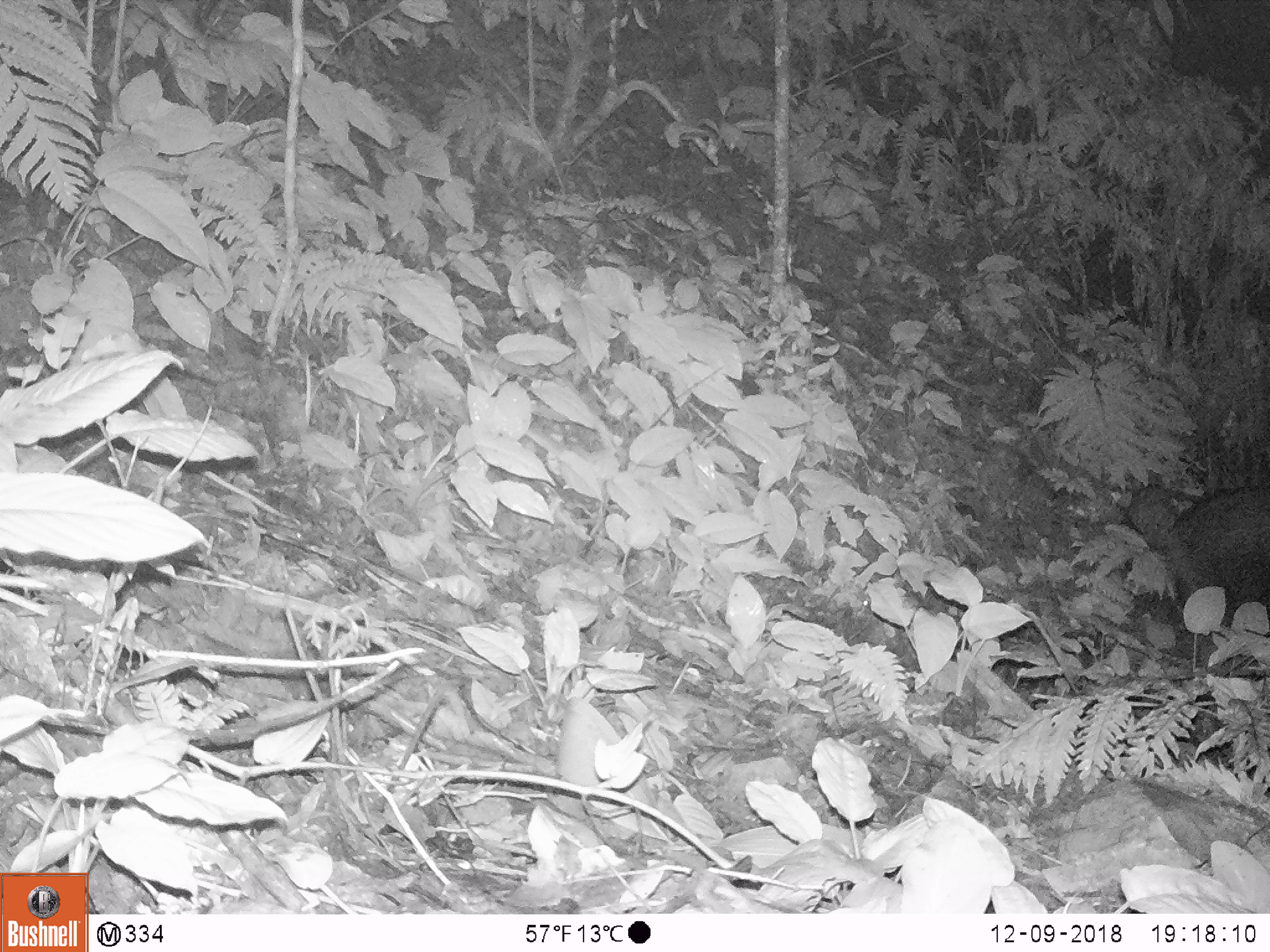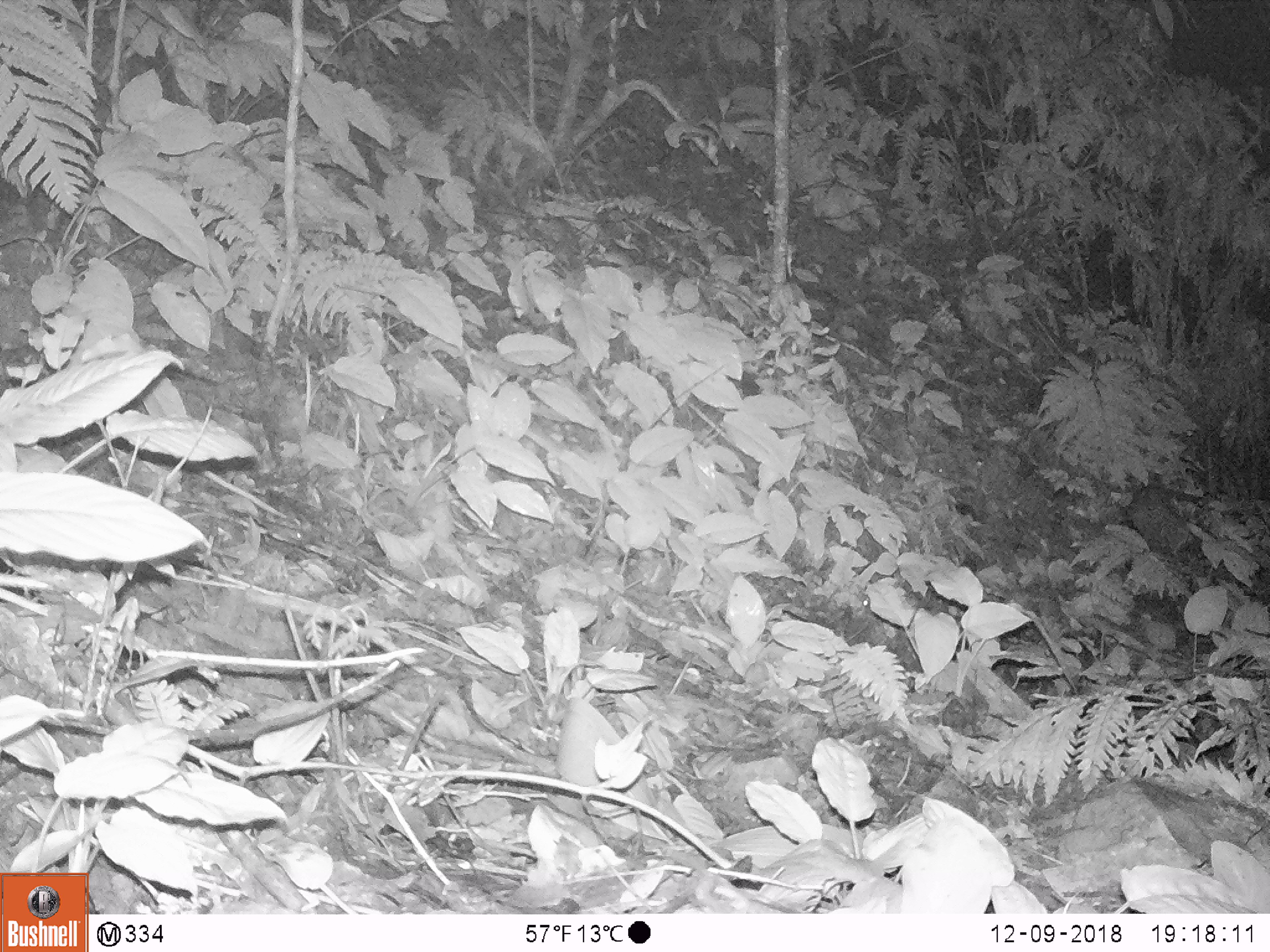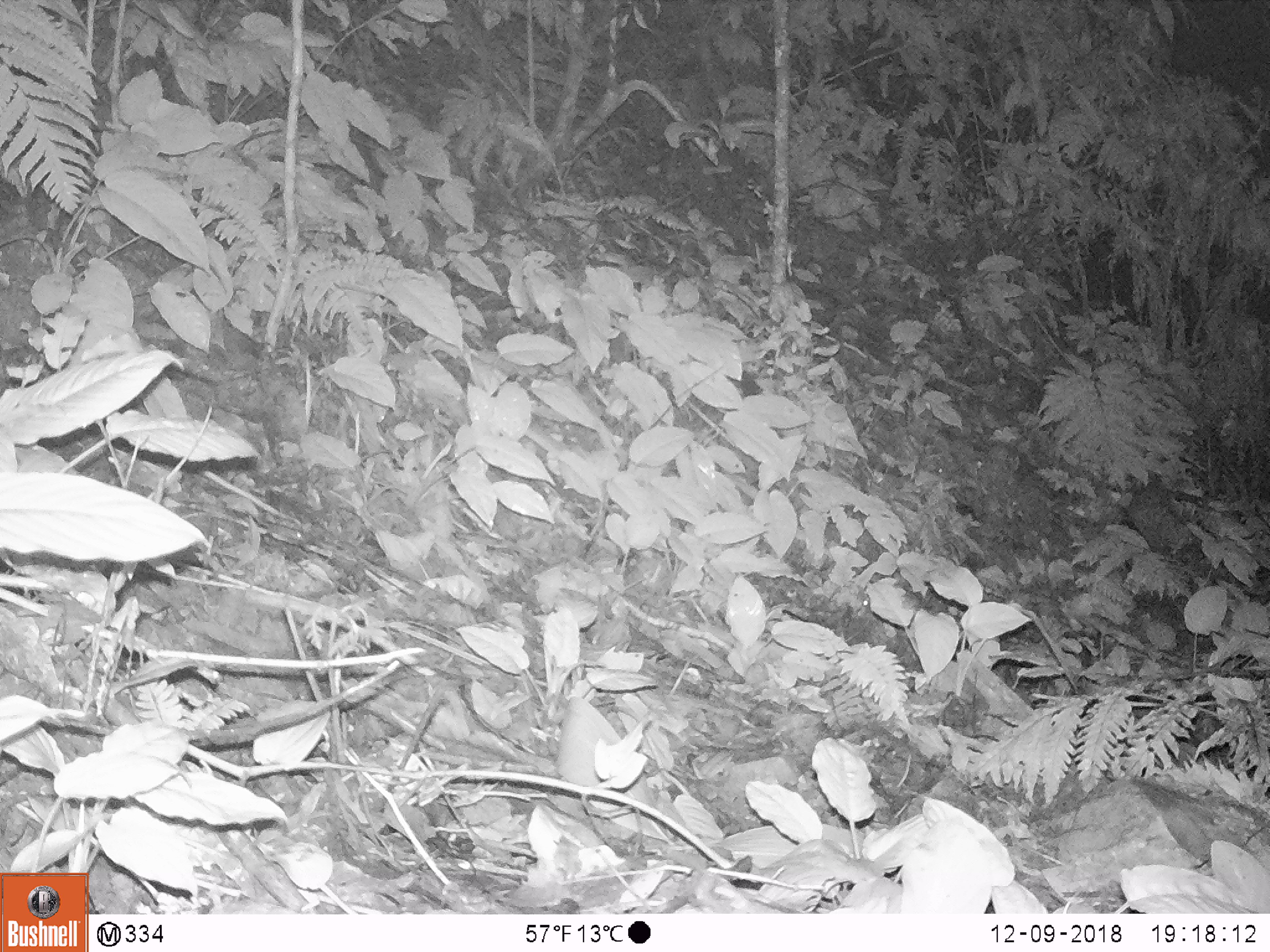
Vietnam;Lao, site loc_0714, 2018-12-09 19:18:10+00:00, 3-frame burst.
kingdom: Animalia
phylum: Chordata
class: Mammalia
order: Artiodactyla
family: Bovidae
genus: Capricornis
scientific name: Capricornis sumatraensis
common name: chinese serow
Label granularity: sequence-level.